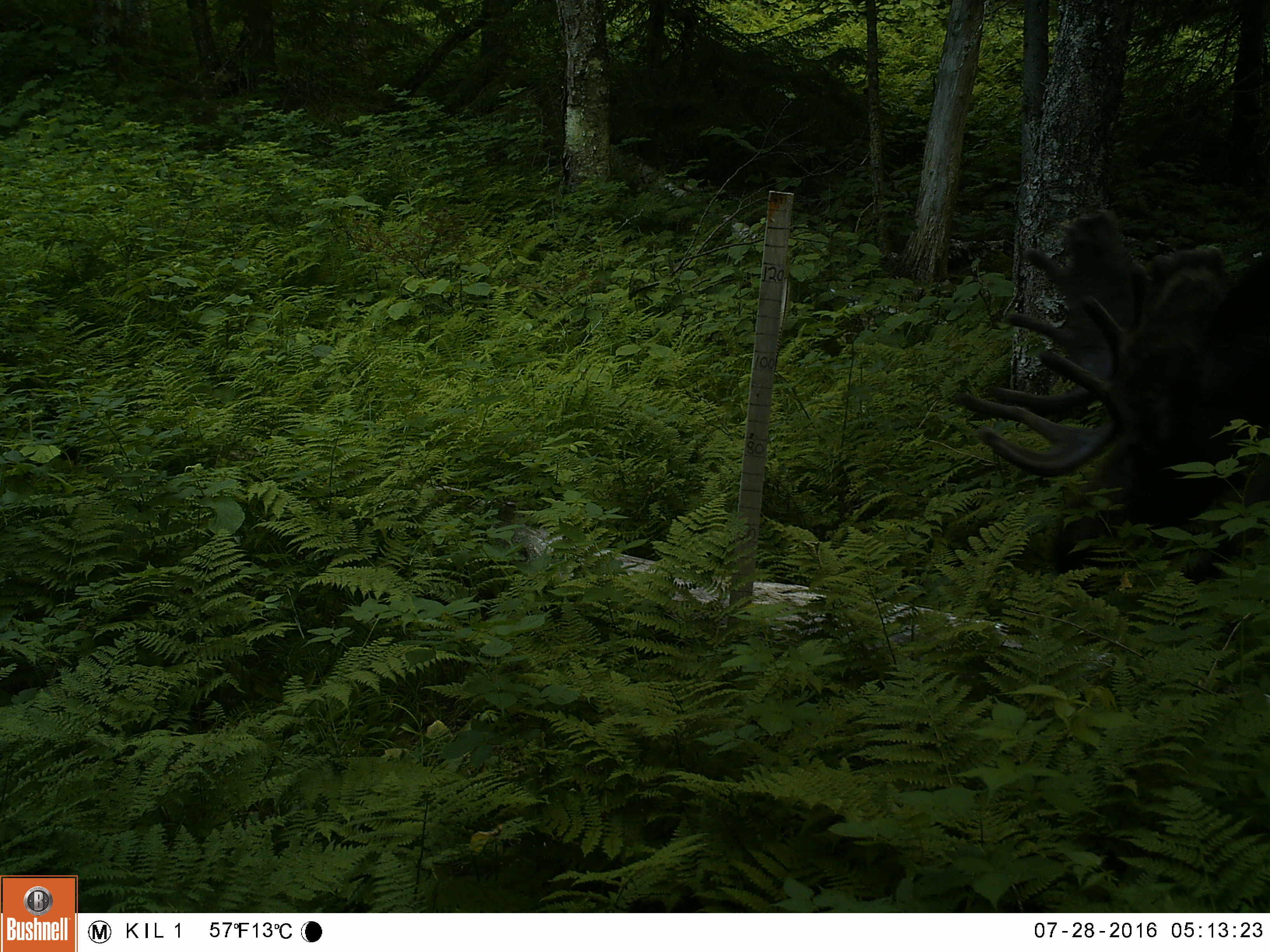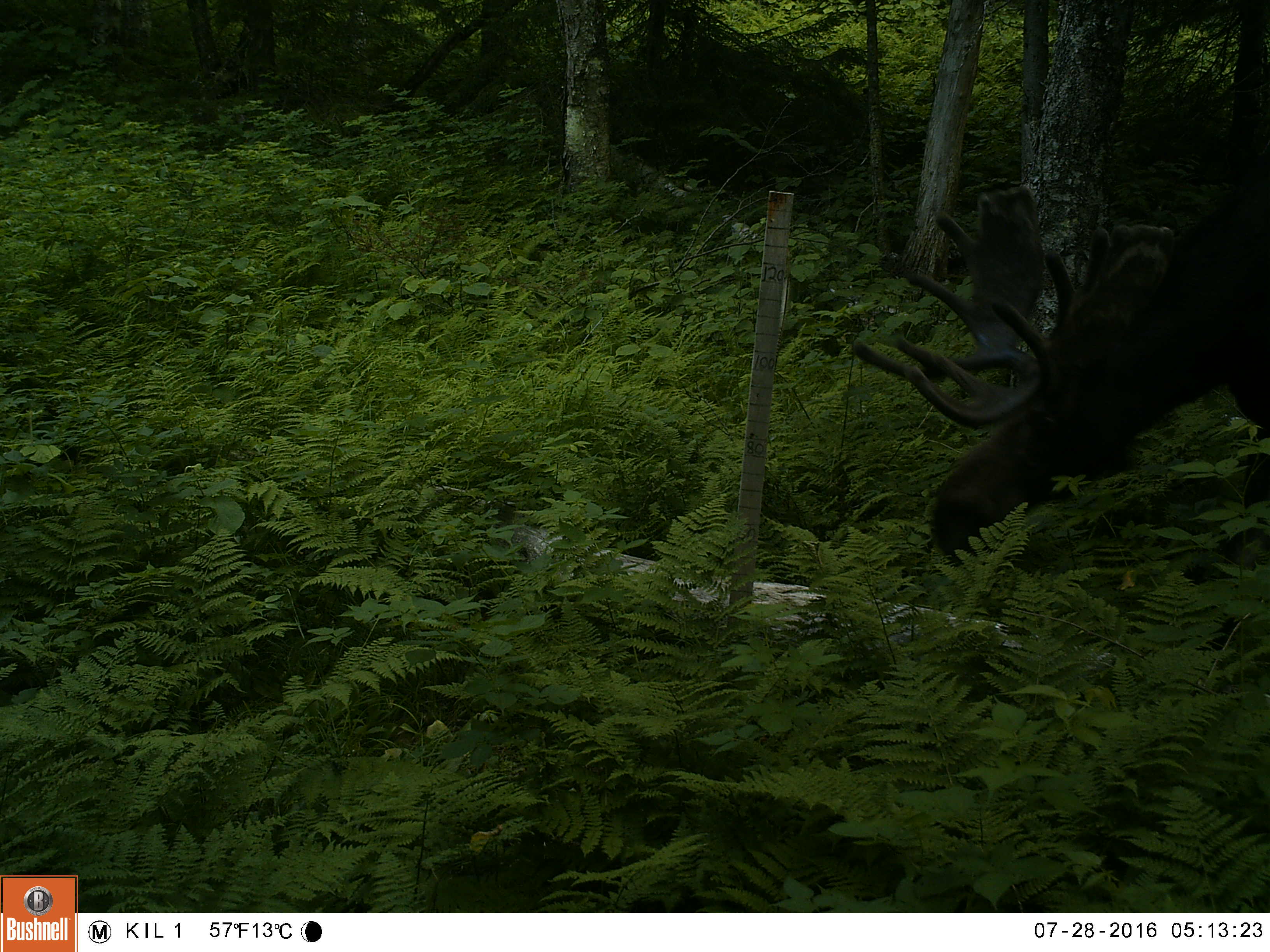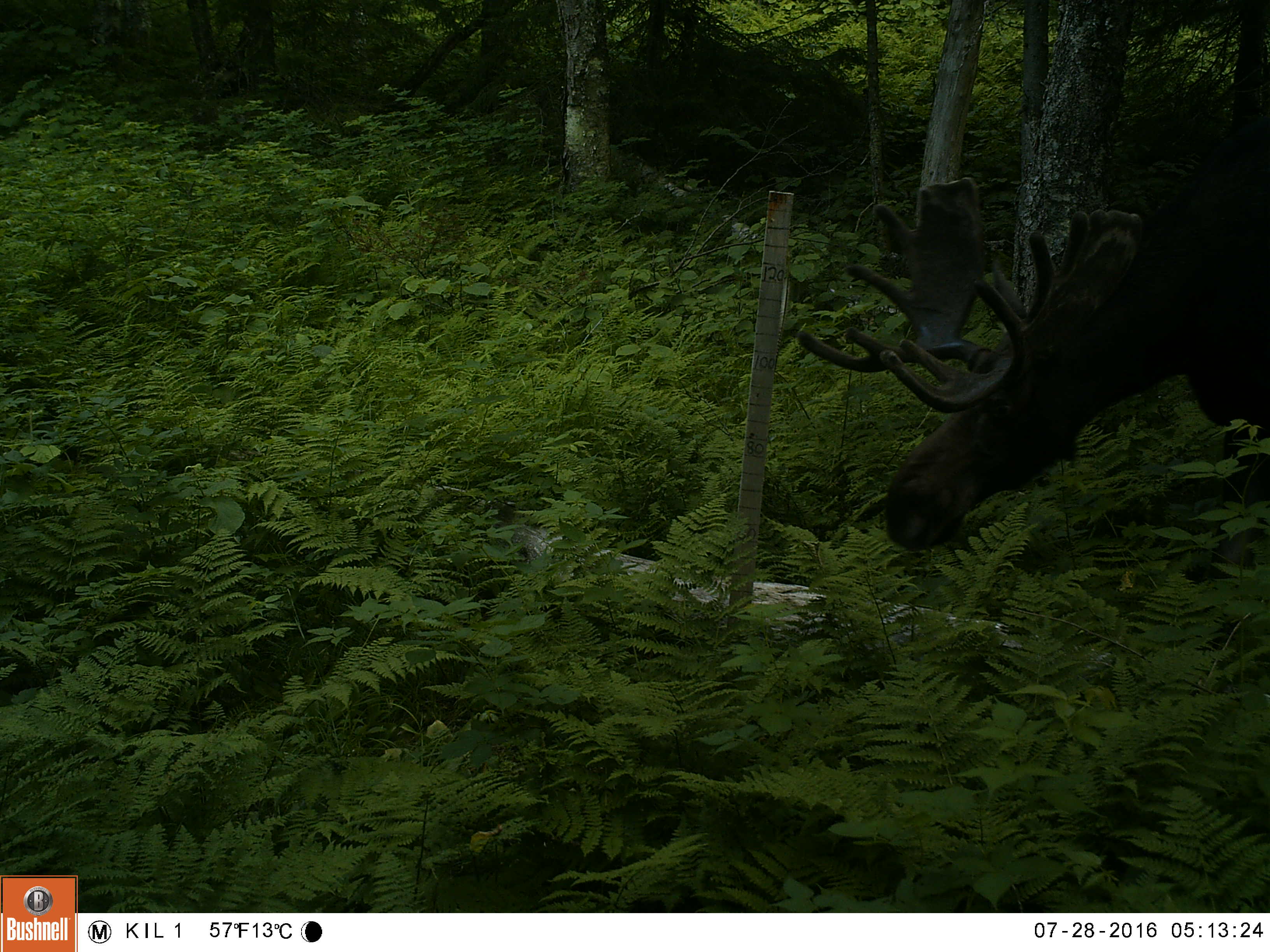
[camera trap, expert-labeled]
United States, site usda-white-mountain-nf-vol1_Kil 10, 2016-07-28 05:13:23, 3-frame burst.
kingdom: Animalia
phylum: Chordata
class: Mammalia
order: Artiodactyla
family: Cervidae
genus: Alces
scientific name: Alces alces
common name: moose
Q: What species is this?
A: Moose (Alces alces).